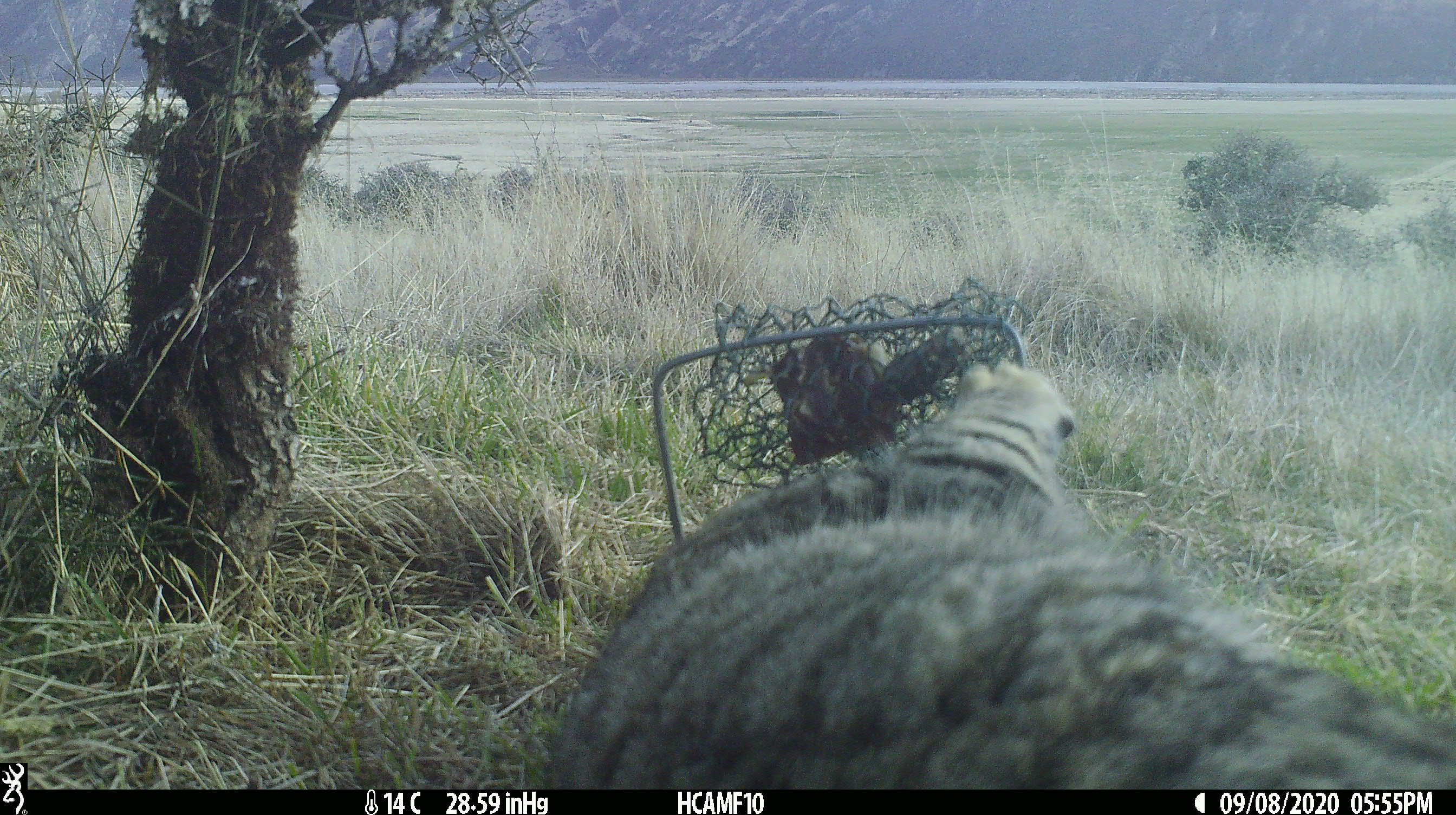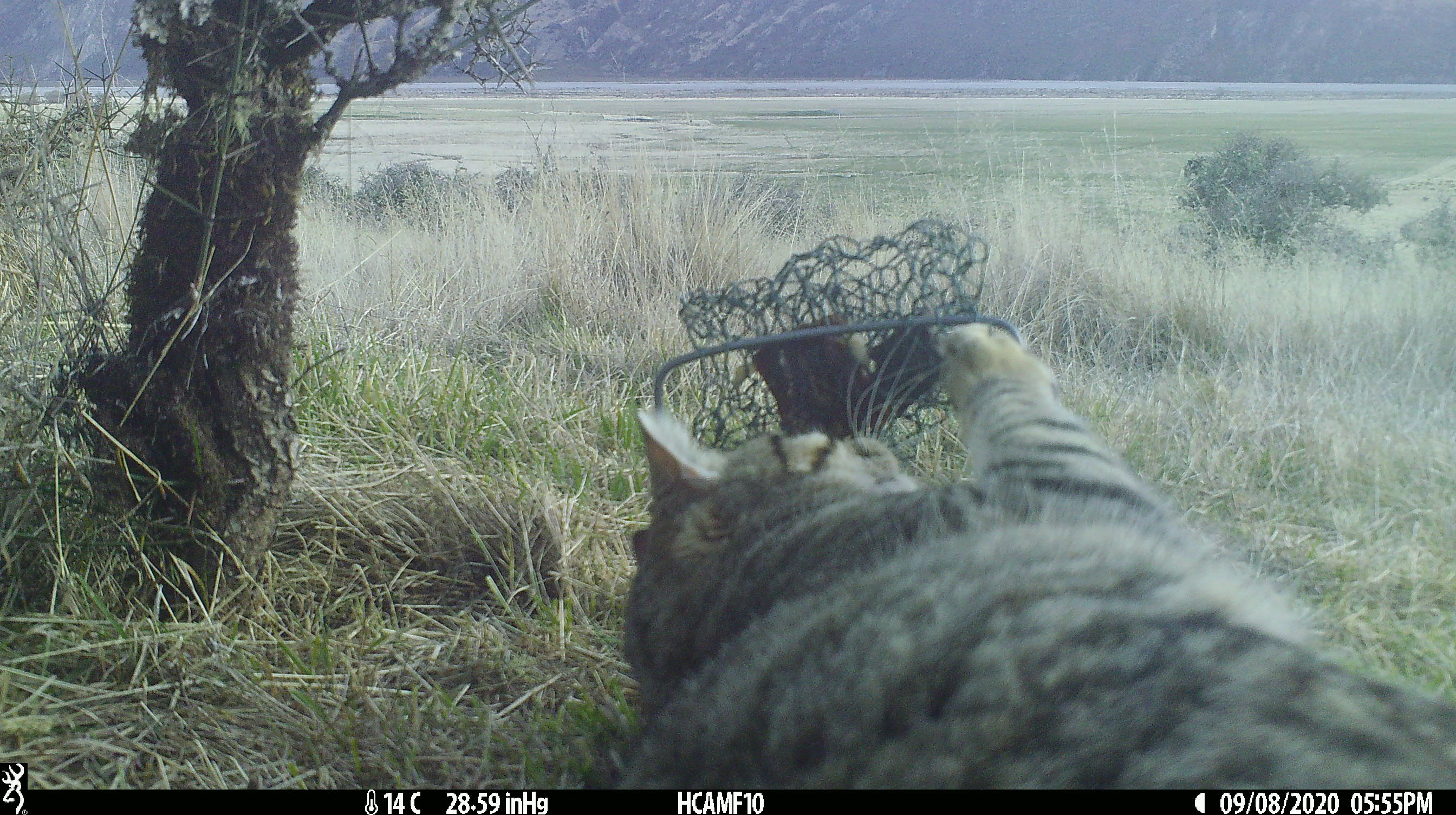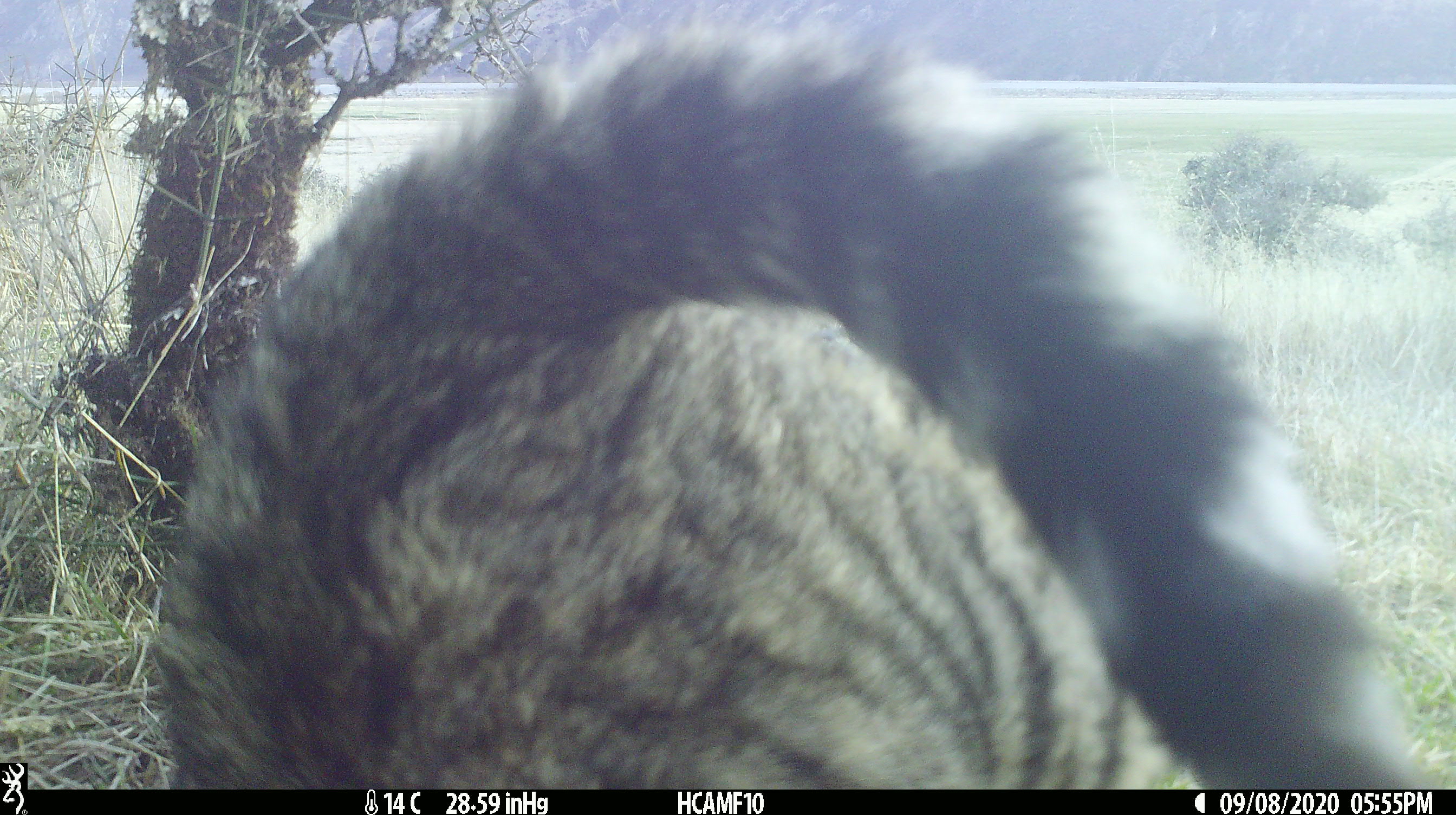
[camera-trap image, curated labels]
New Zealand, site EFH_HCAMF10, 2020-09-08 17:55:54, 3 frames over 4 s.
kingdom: Animalia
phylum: Chordata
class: Mammalia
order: Carnivora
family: Felidae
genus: Felis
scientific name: Felis catus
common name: domestic cat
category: cat